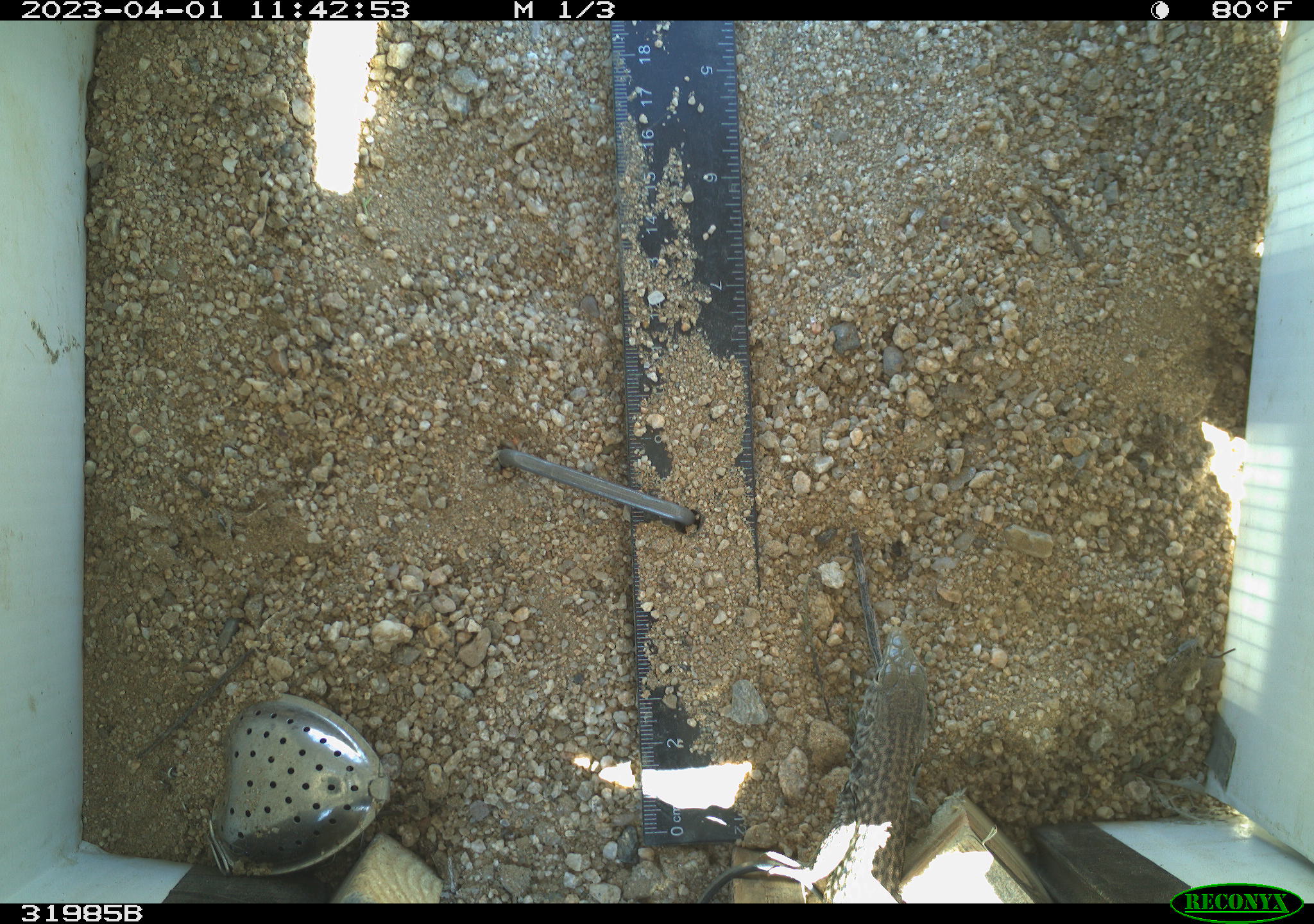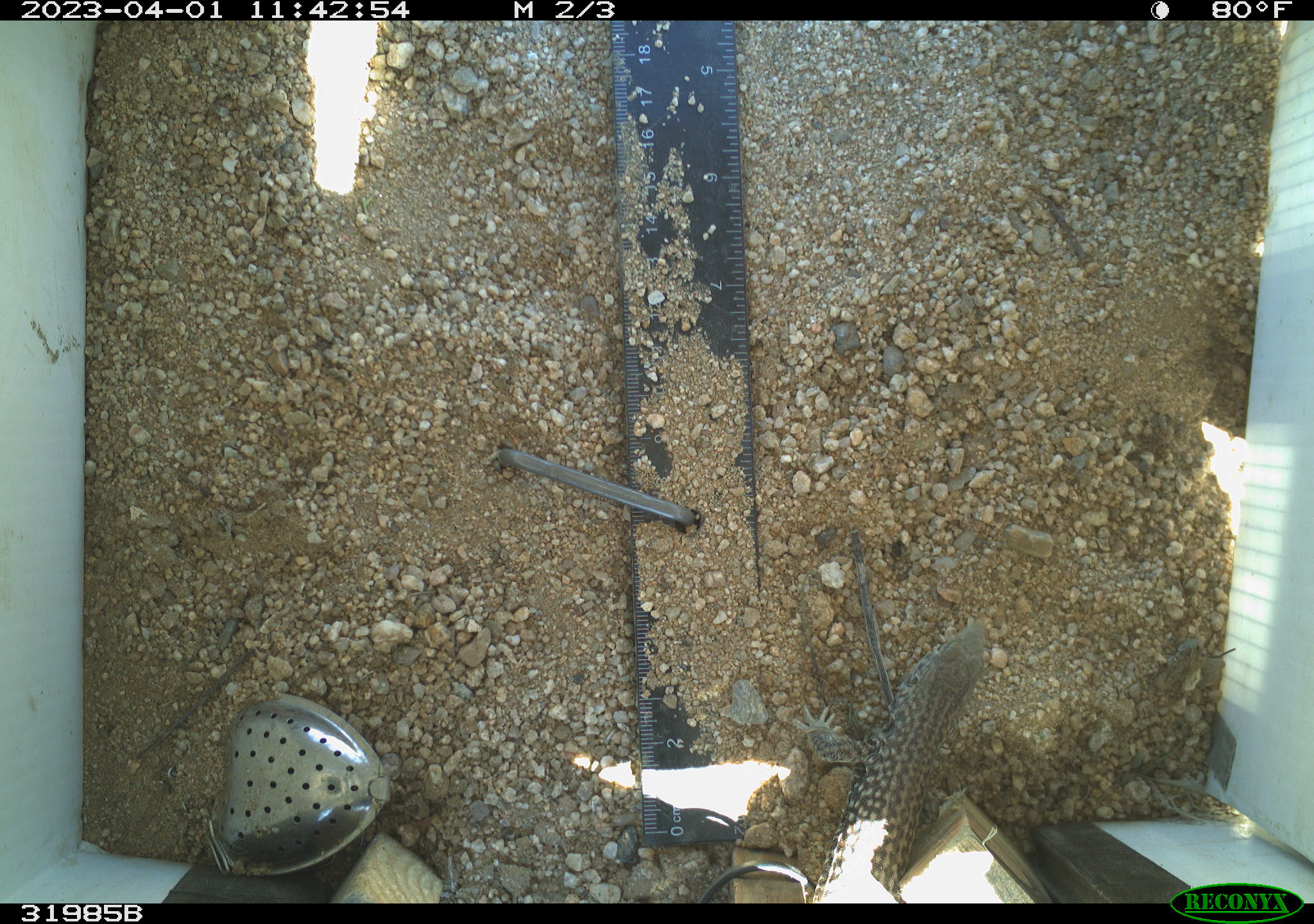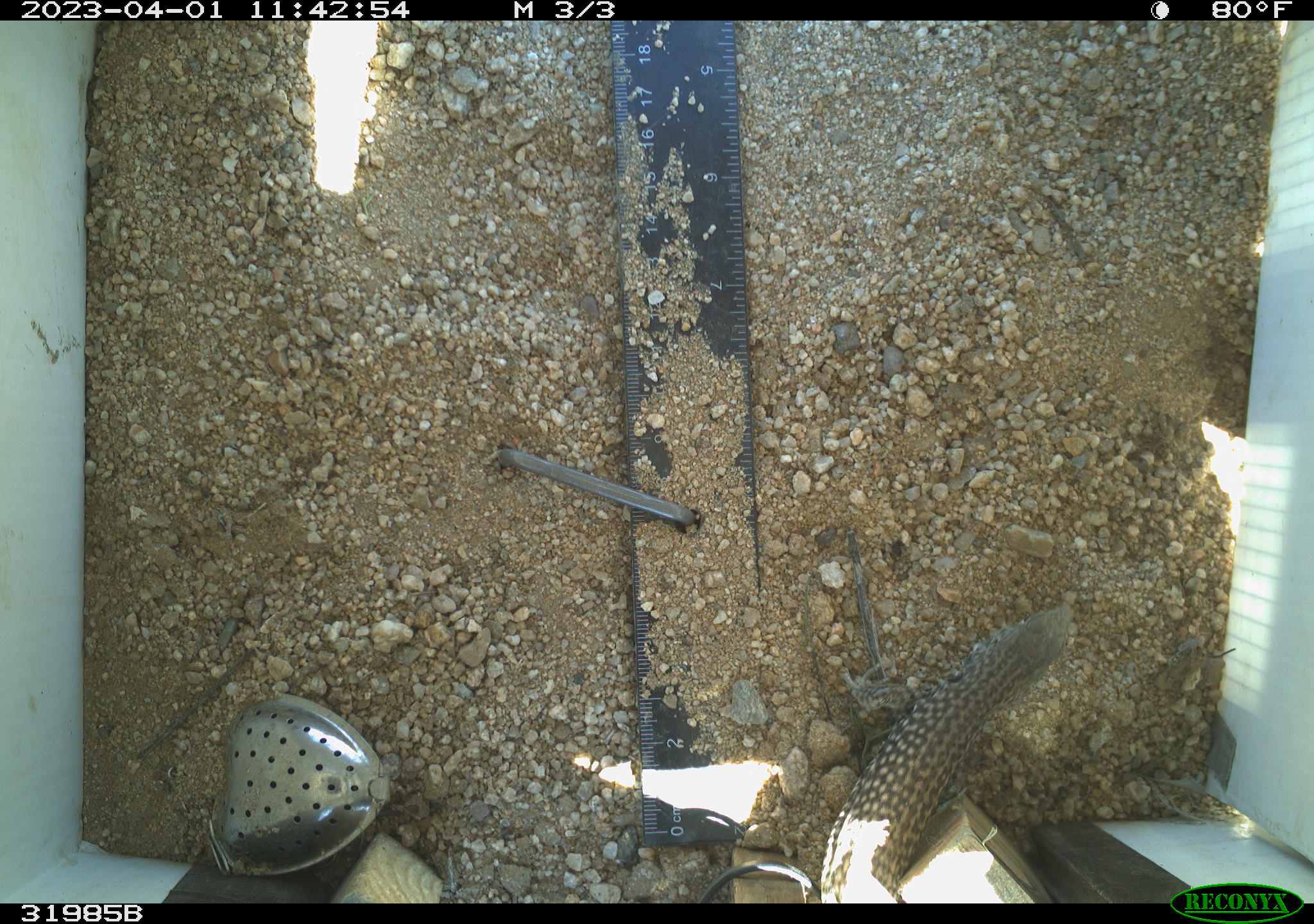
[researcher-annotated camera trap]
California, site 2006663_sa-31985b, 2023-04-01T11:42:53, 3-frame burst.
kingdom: Animalia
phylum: Chordata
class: Reptilia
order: Squamata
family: Teiidae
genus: Aspidoscelis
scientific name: Aspidoscelis tigris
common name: western whiptail